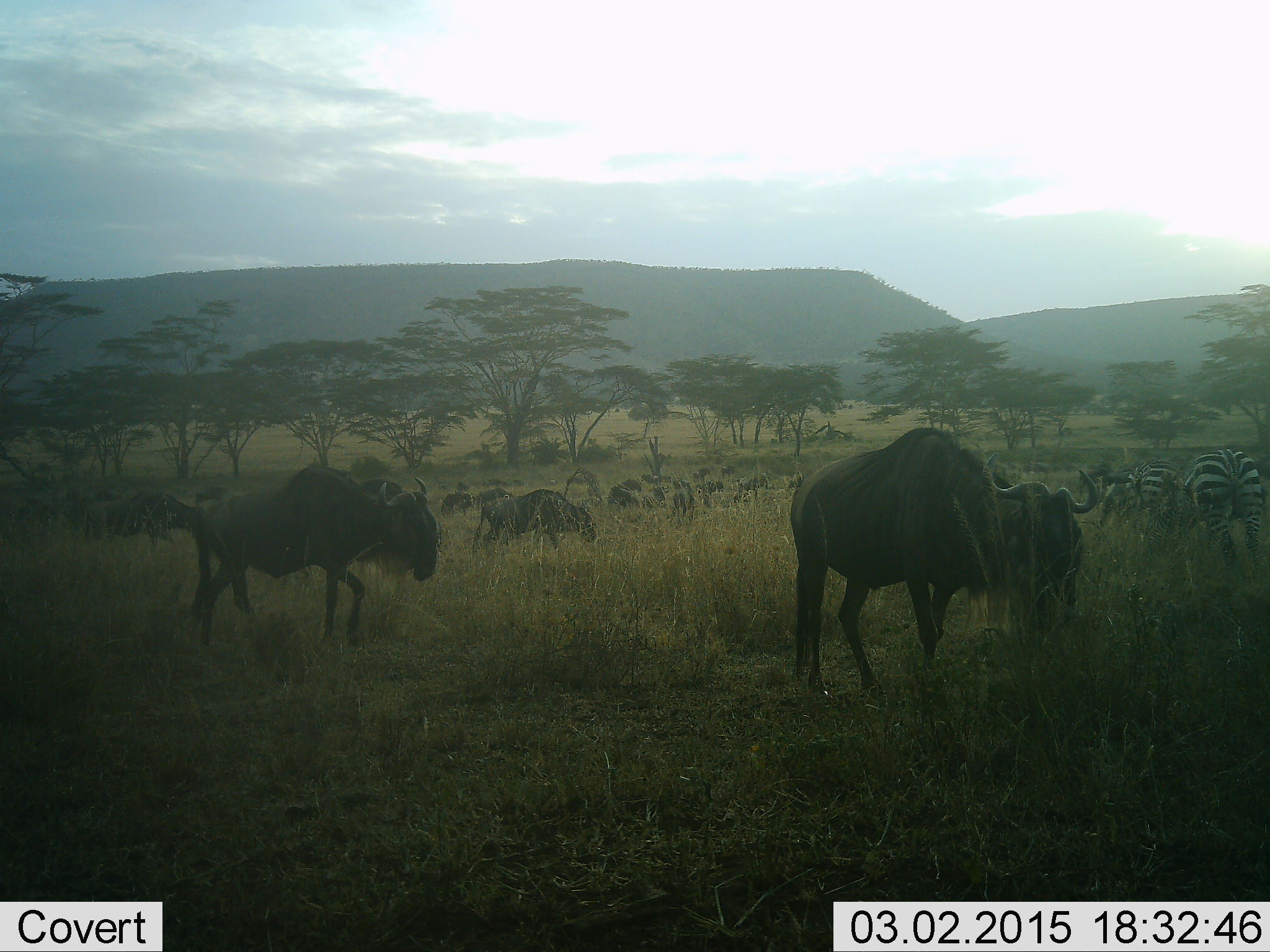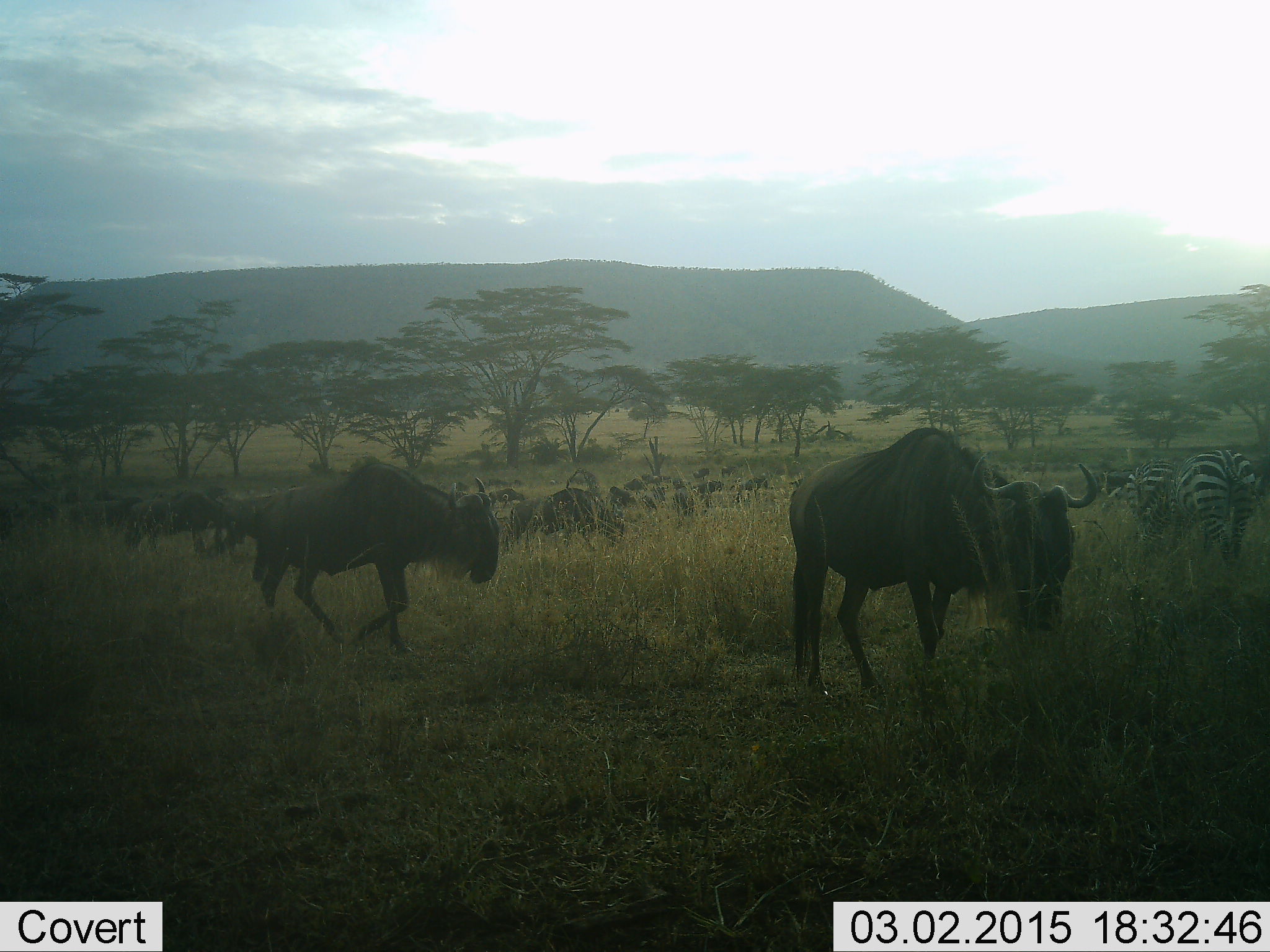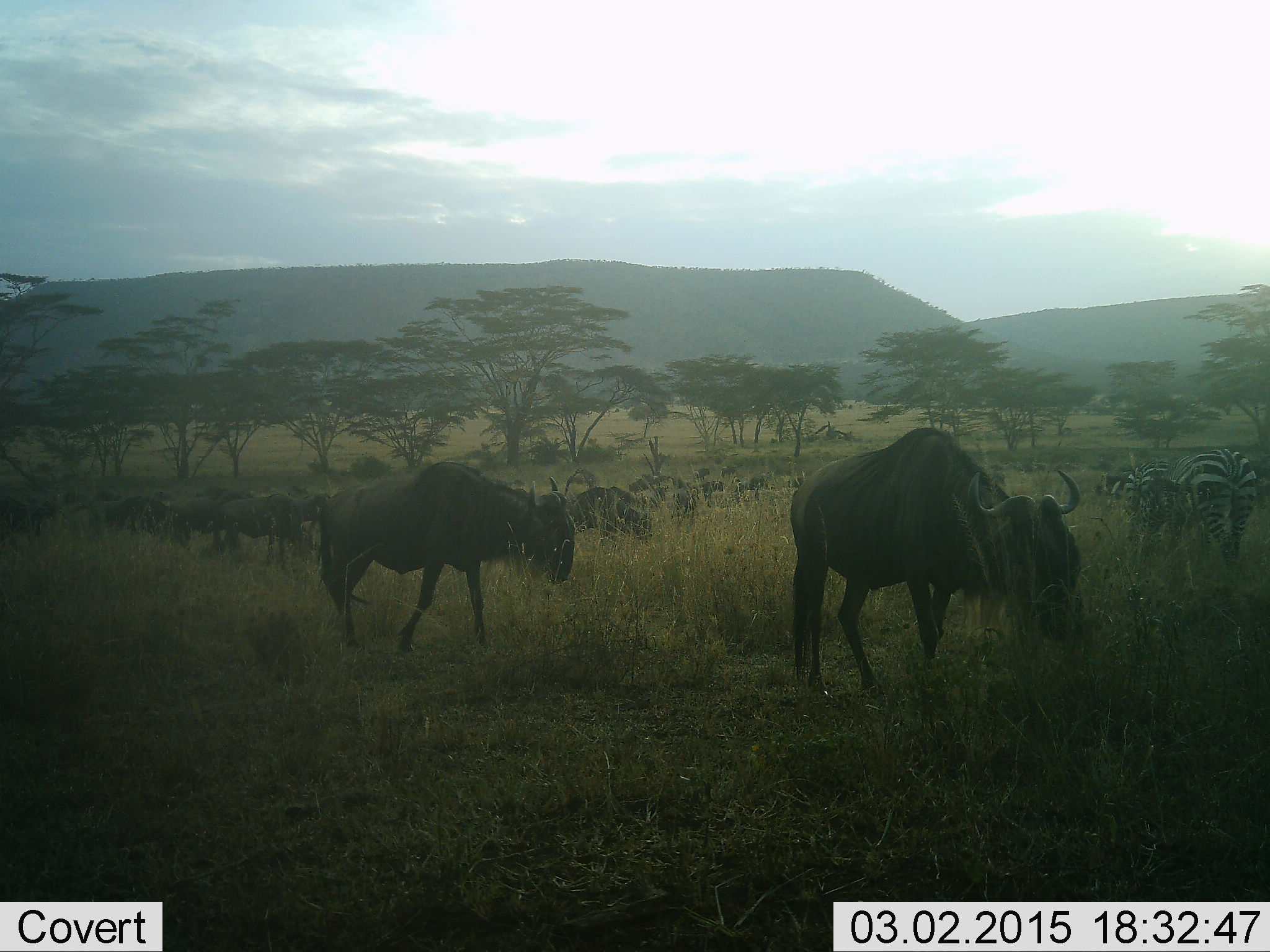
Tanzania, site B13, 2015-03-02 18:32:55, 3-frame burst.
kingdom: Animalia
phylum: Chordata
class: Mammalia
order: Artiodactyla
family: Bovidae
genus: Connochaetes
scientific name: Connochaetes taurinus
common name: blue wildebeest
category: wildebeest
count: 11-50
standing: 60%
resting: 0%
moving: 80%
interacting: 20%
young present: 0%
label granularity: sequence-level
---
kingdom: Animalia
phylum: Chordata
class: Mammalia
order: Perissodactyla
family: Equidae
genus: Equus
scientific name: Equus quagga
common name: plains zebra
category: zebra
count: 2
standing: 50%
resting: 0%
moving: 20%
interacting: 10%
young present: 0%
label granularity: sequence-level